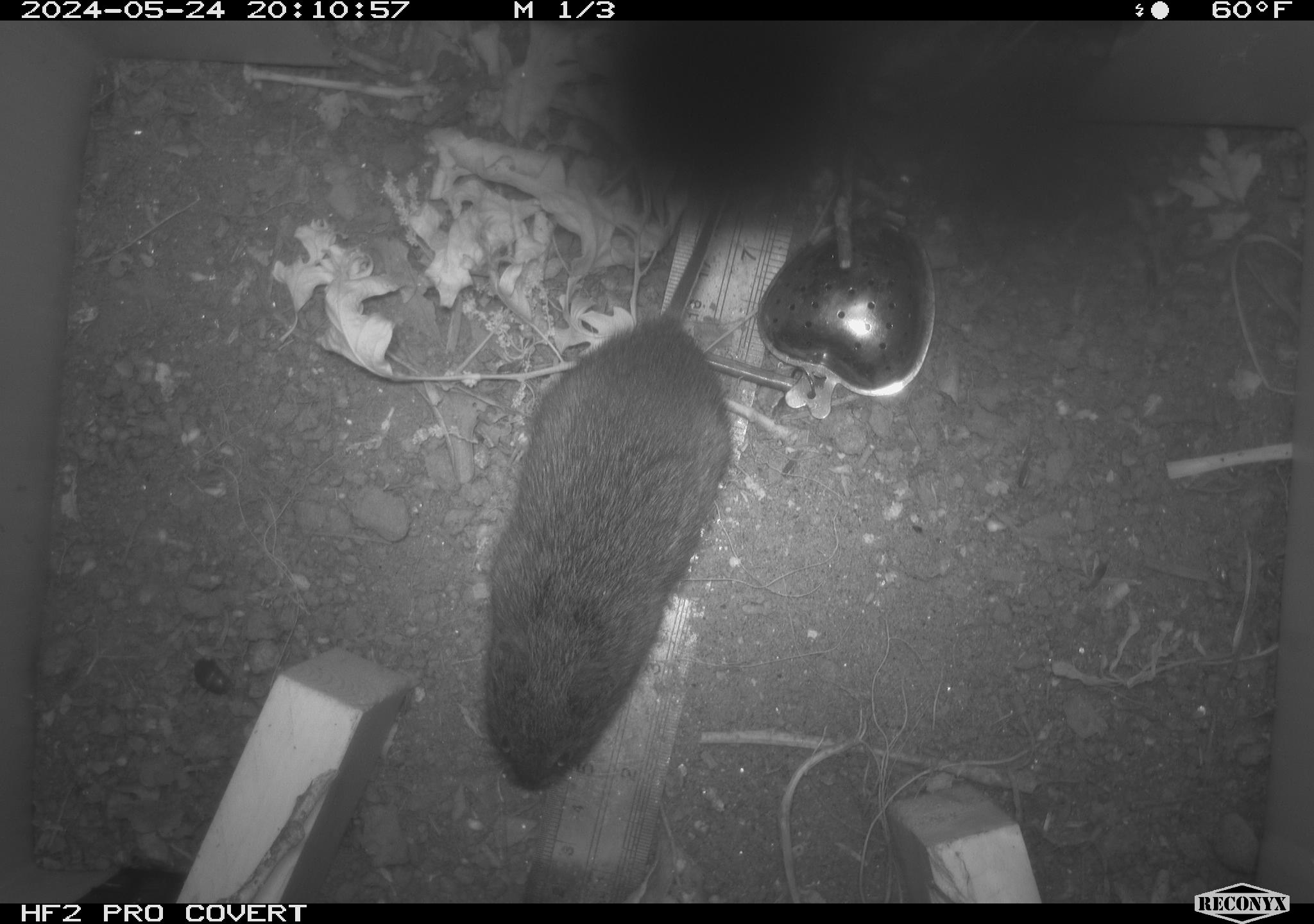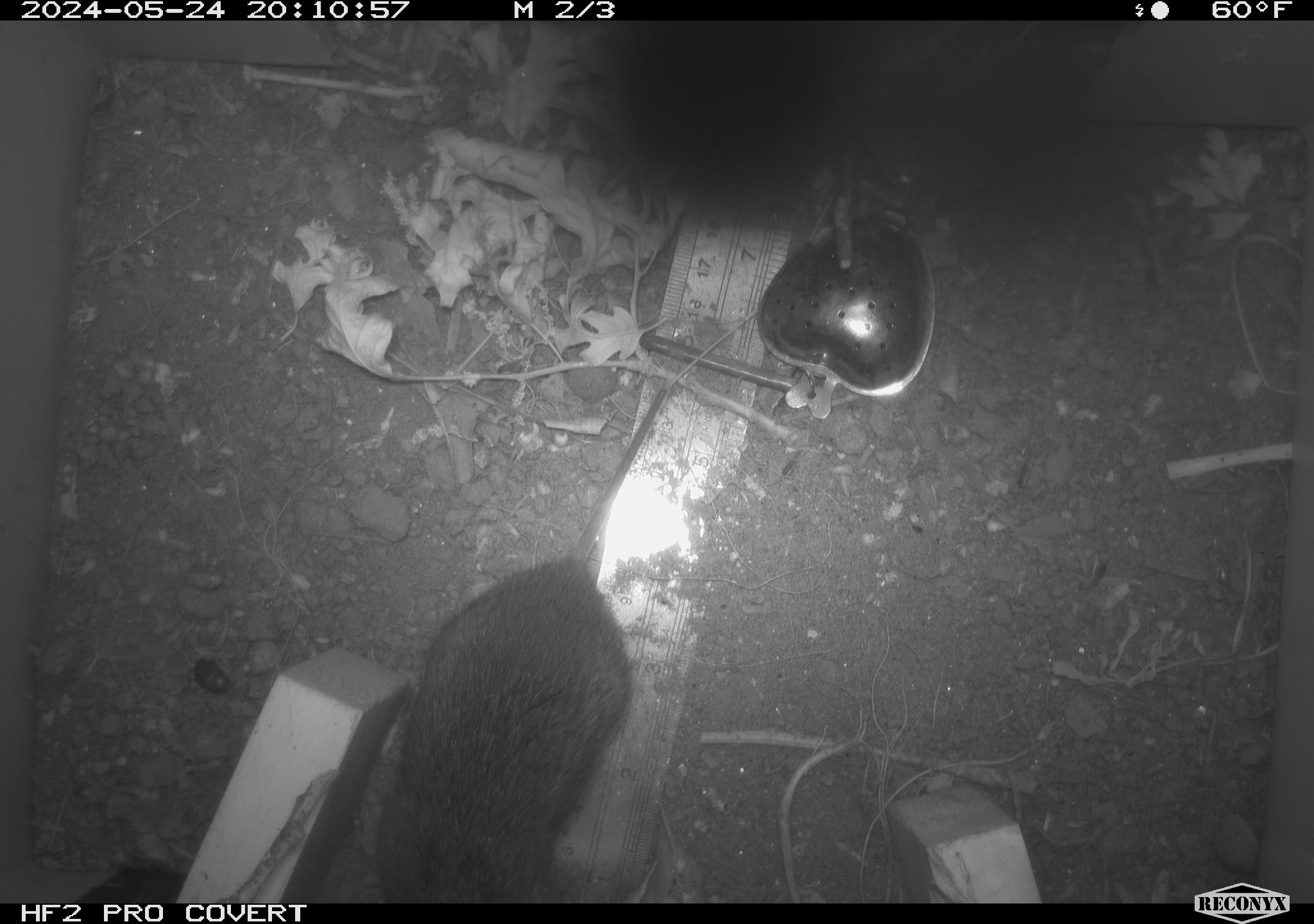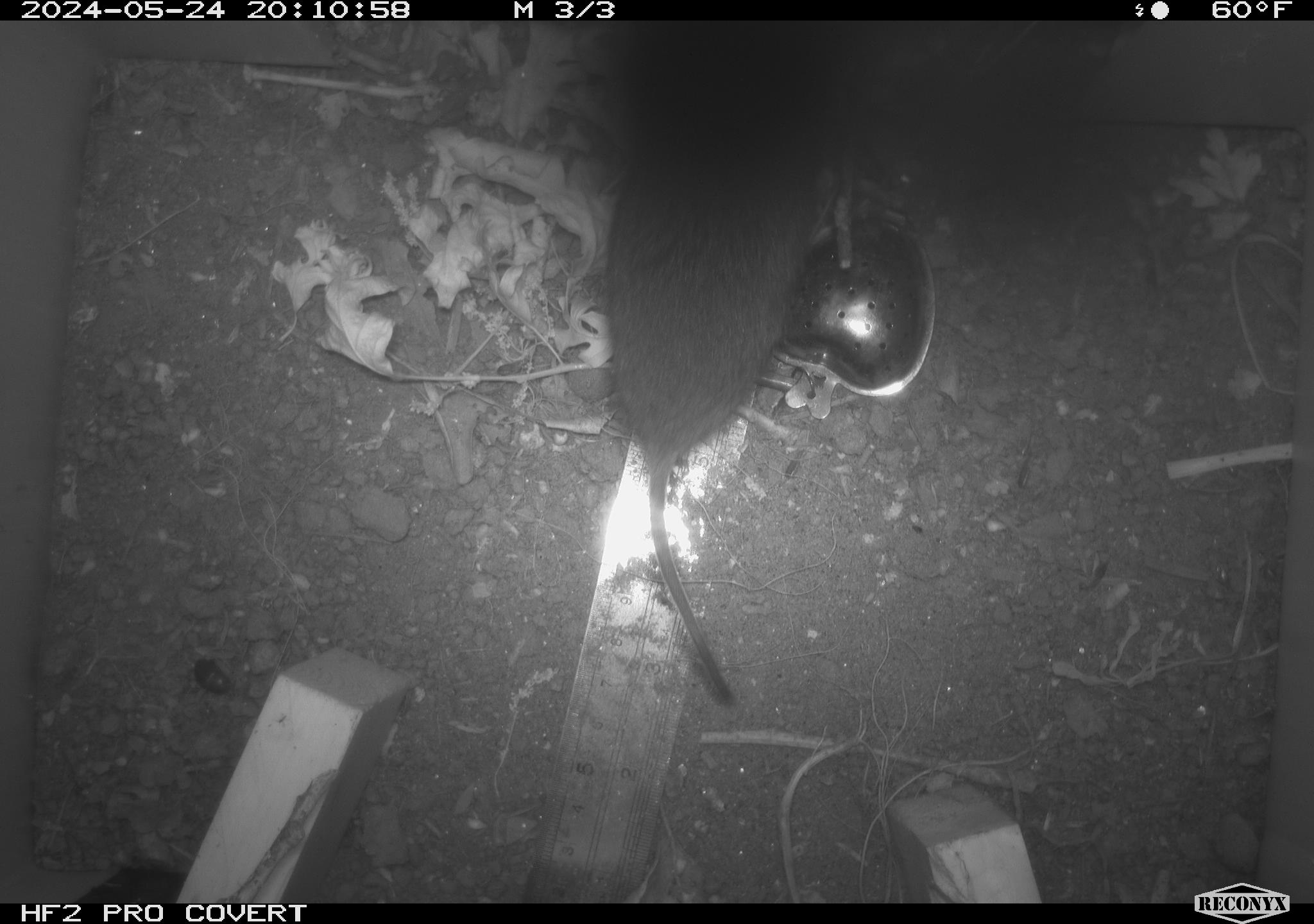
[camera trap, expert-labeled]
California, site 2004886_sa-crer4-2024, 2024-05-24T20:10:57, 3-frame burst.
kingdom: Animalia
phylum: Chordata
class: Mammalia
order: Rodentia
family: Cricetidae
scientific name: Arvicolinae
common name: voles, lemmings, and muskrats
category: arvicolinae subfamily